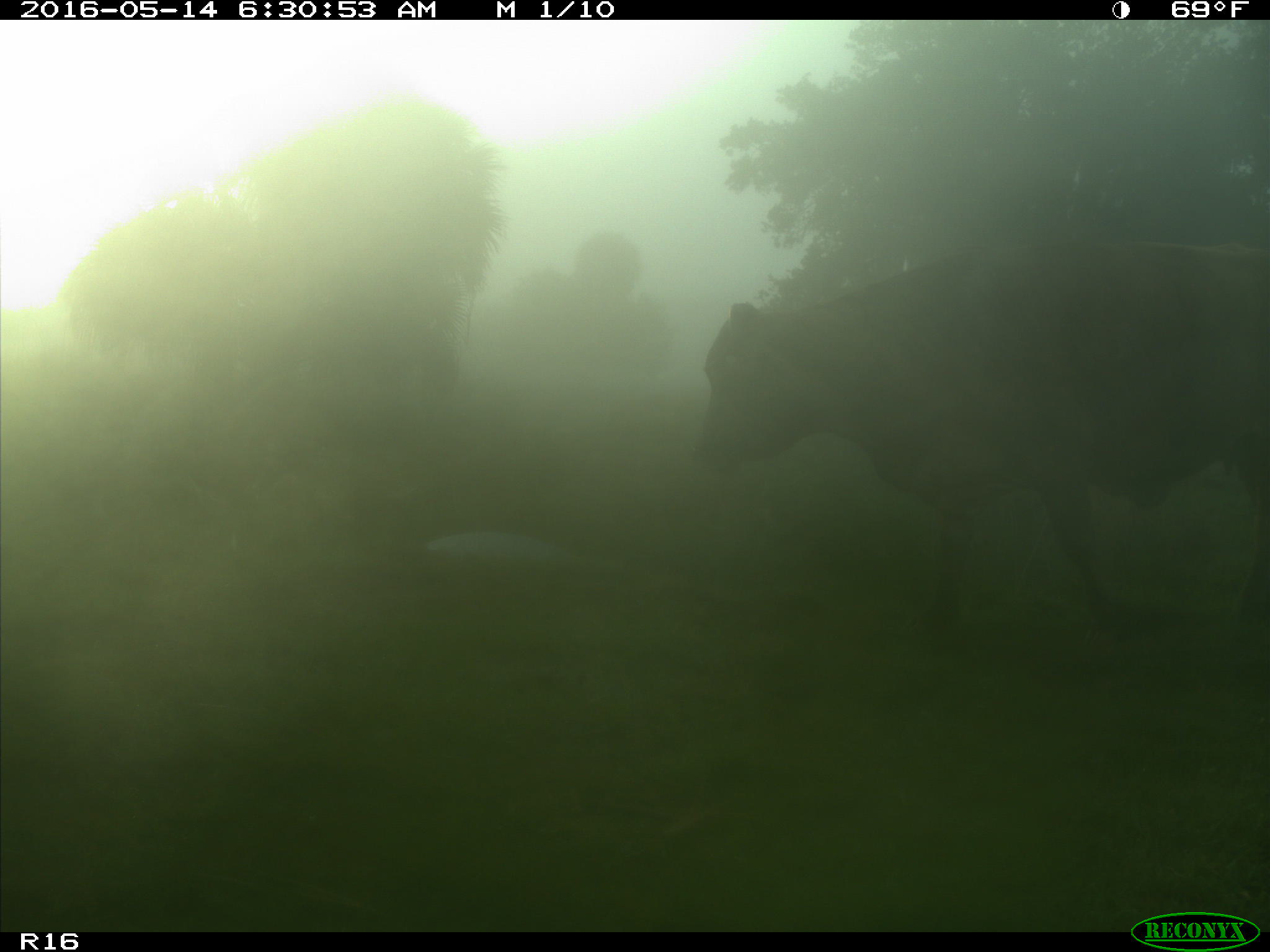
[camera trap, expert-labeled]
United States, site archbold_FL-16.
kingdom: Animalia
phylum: Chordata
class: Mammalia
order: Artiodactyla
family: Bovidae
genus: Bos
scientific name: Bos taurus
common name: domestic cow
Bos taurus (domestic cow).